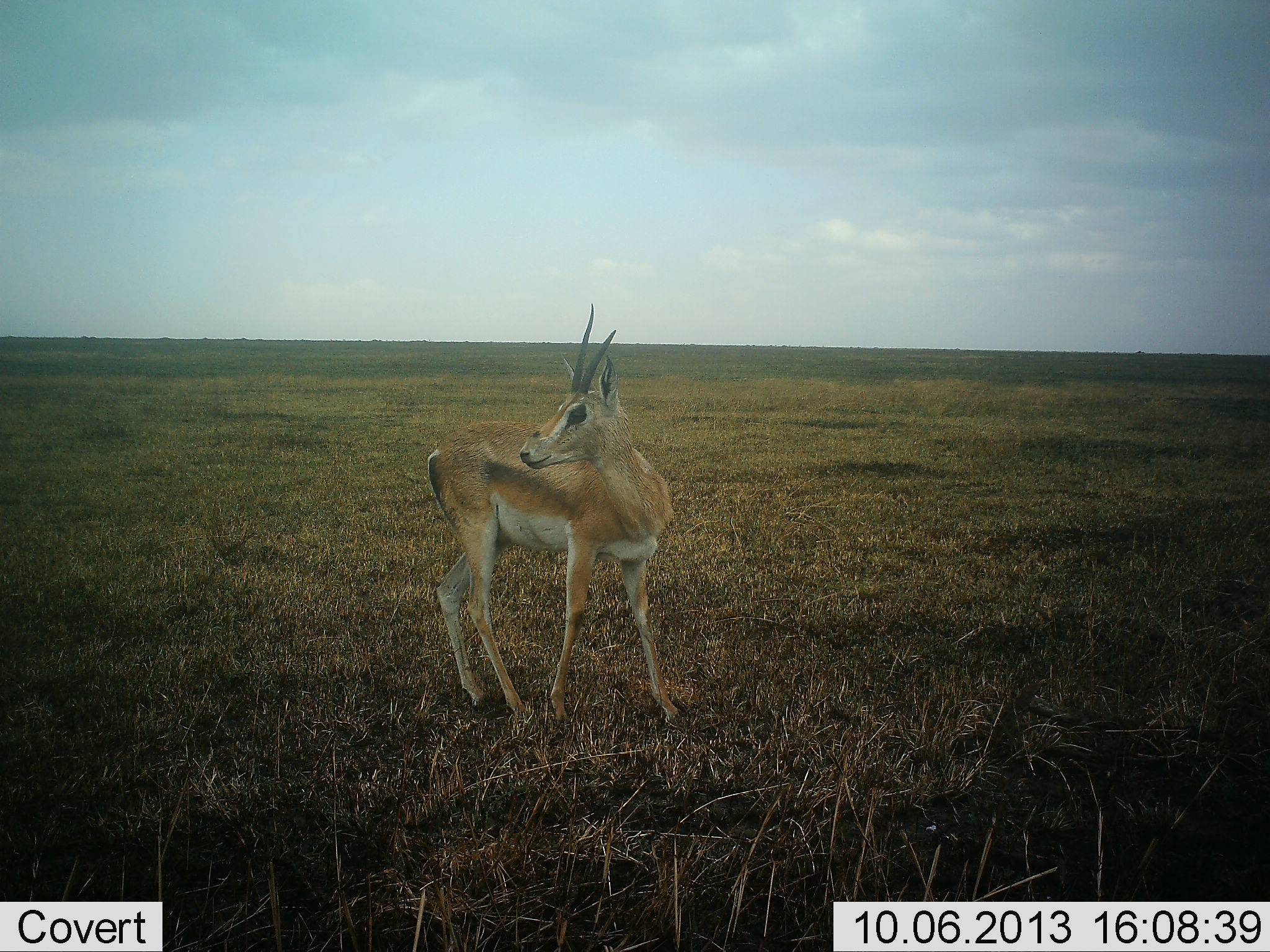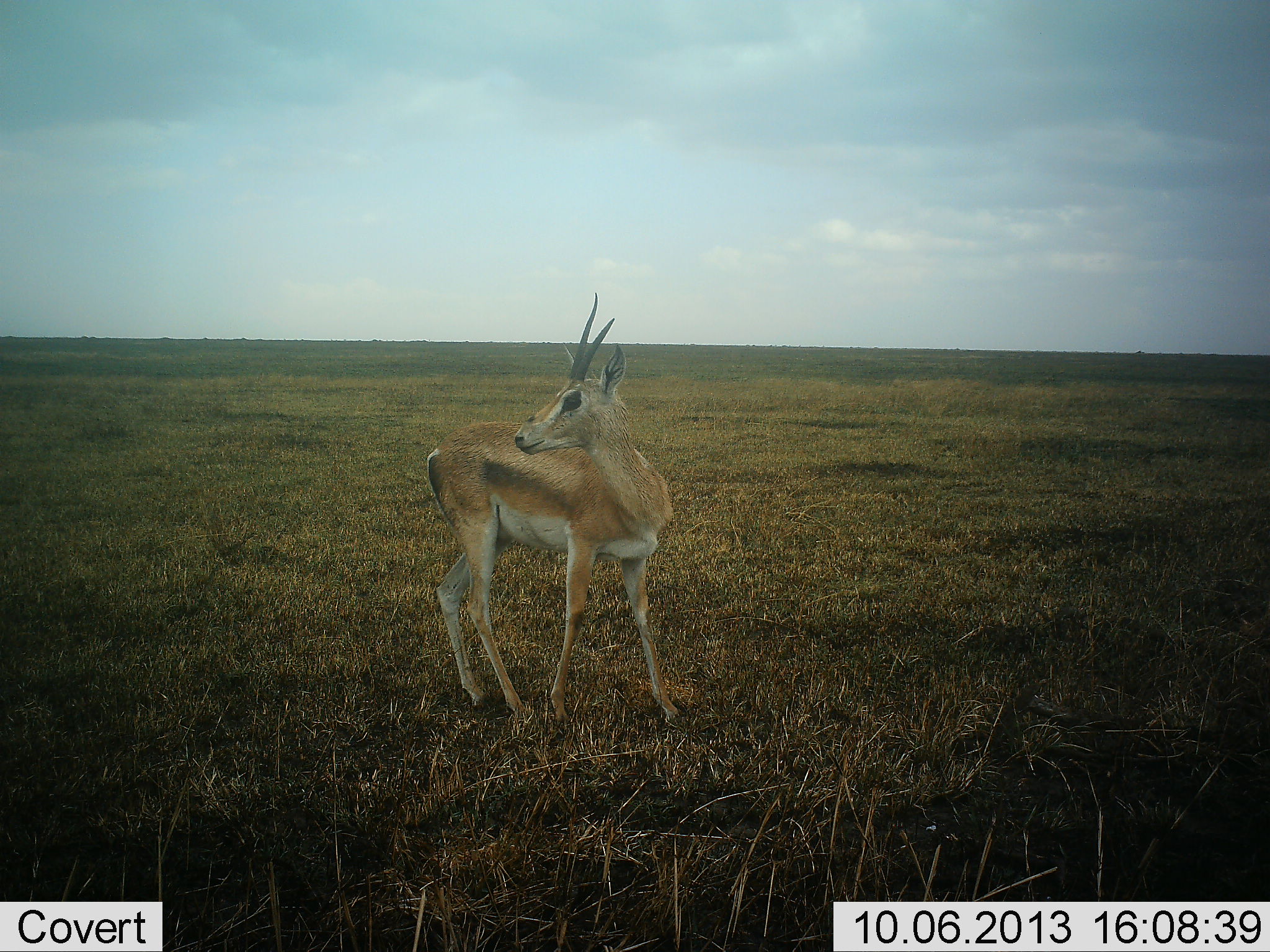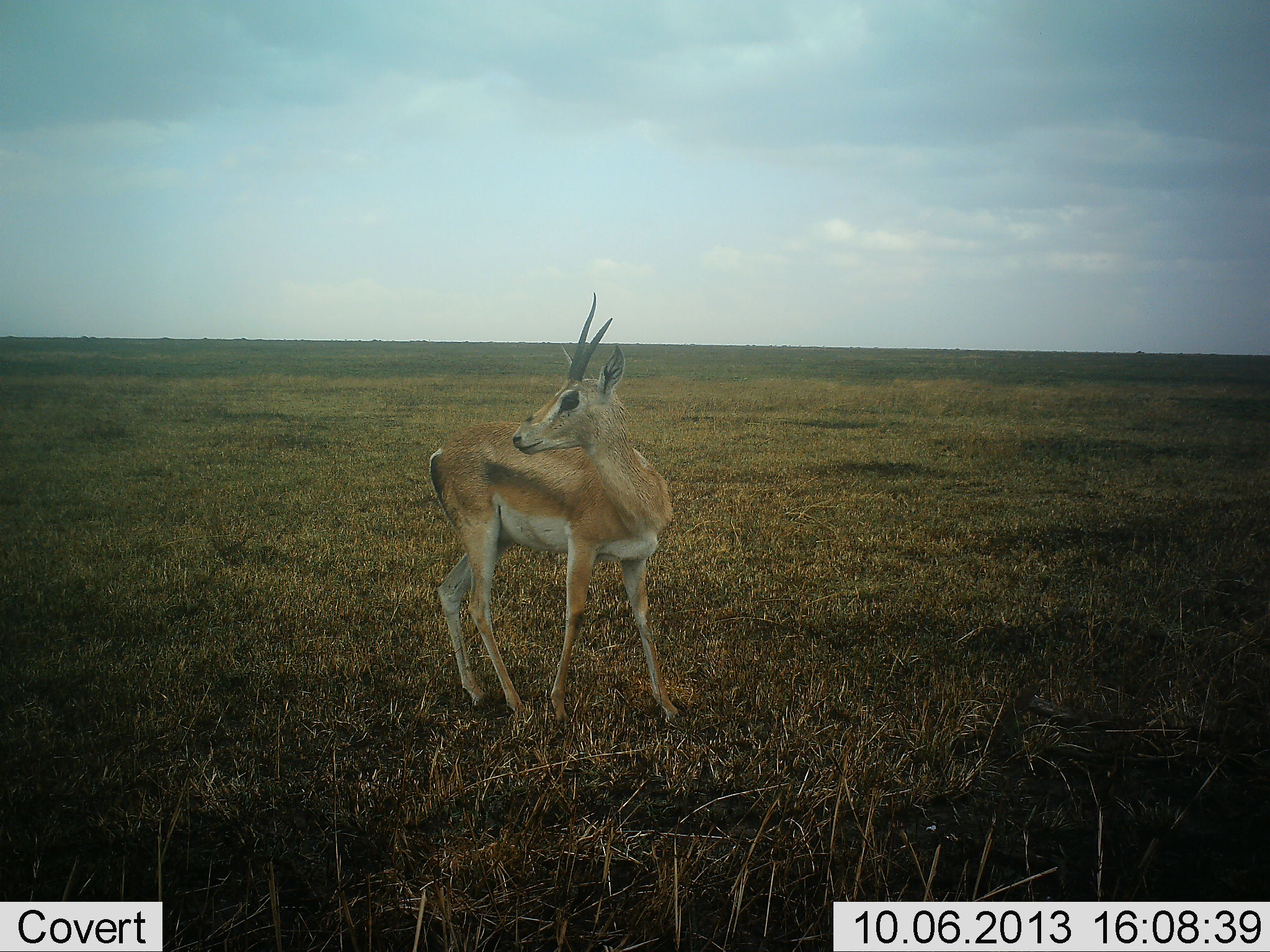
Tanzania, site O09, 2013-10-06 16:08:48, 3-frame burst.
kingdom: Animalia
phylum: Chordata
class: Mammalia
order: Artiodactyla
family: Bovidae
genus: Nanger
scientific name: Nanger granti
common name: grant's gazelle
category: gazellegrants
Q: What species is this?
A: Gazellegrants (grant's gazelle) (Nanger granti).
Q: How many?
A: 1.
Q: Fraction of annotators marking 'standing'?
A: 100%.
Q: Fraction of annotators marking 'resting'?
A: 0%.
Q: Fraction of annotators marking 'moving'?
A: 0%.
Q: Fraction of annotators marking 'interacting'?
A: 0%.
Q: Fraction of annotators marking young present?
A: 5%.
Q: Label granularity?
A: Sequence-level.